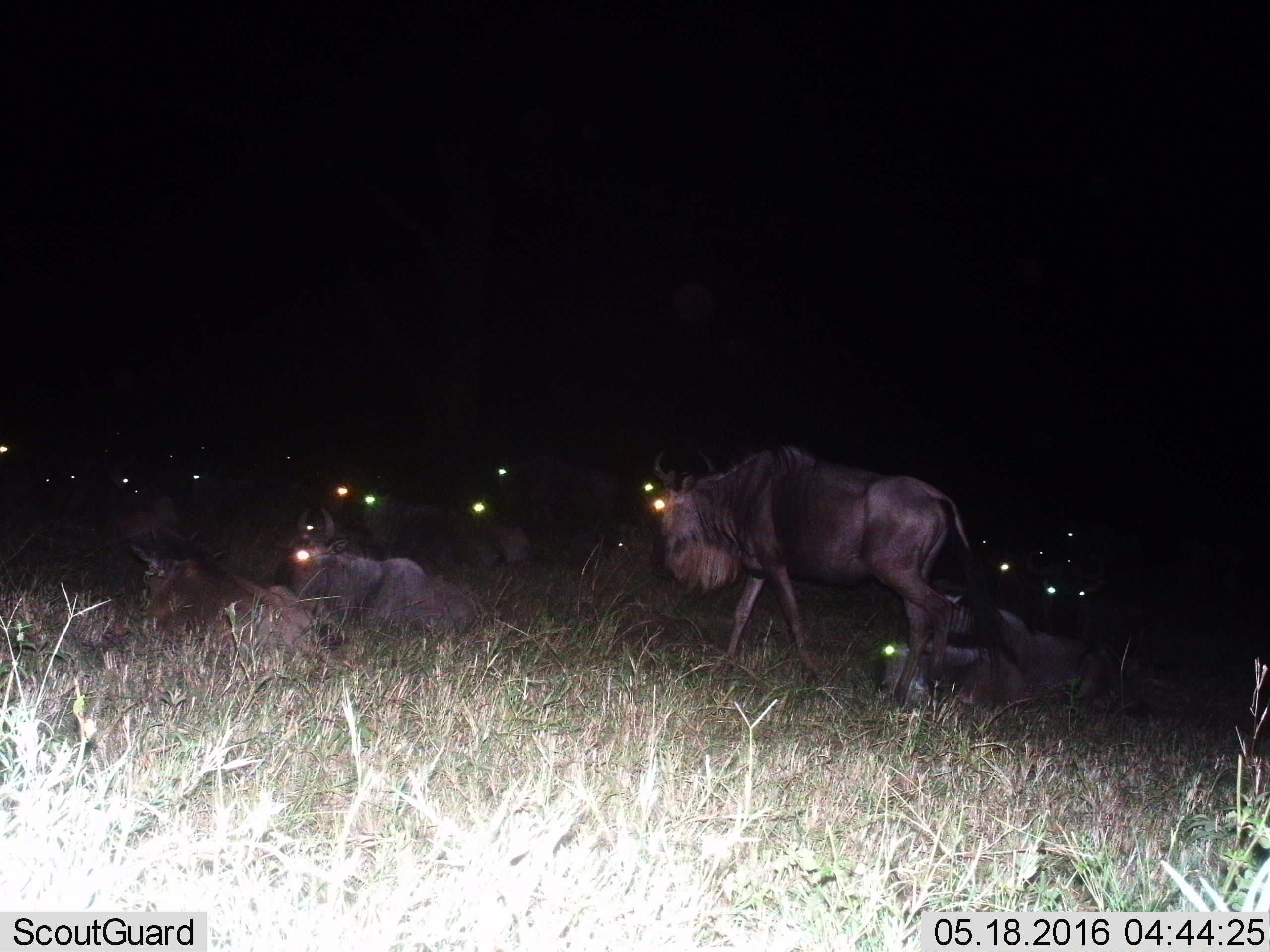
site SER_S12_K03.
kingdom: Animalia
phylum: Chordata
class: Mammalia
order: Artiodactyla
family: Bovidae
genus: Connochaetes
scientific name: Connochaetes taurinus taurinus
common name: blue wildebeest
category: wildebeestblue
Wildebeestblue (blue wildebeest) (Connochaetes taurinus taurinus), count 11-50. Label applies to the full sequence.